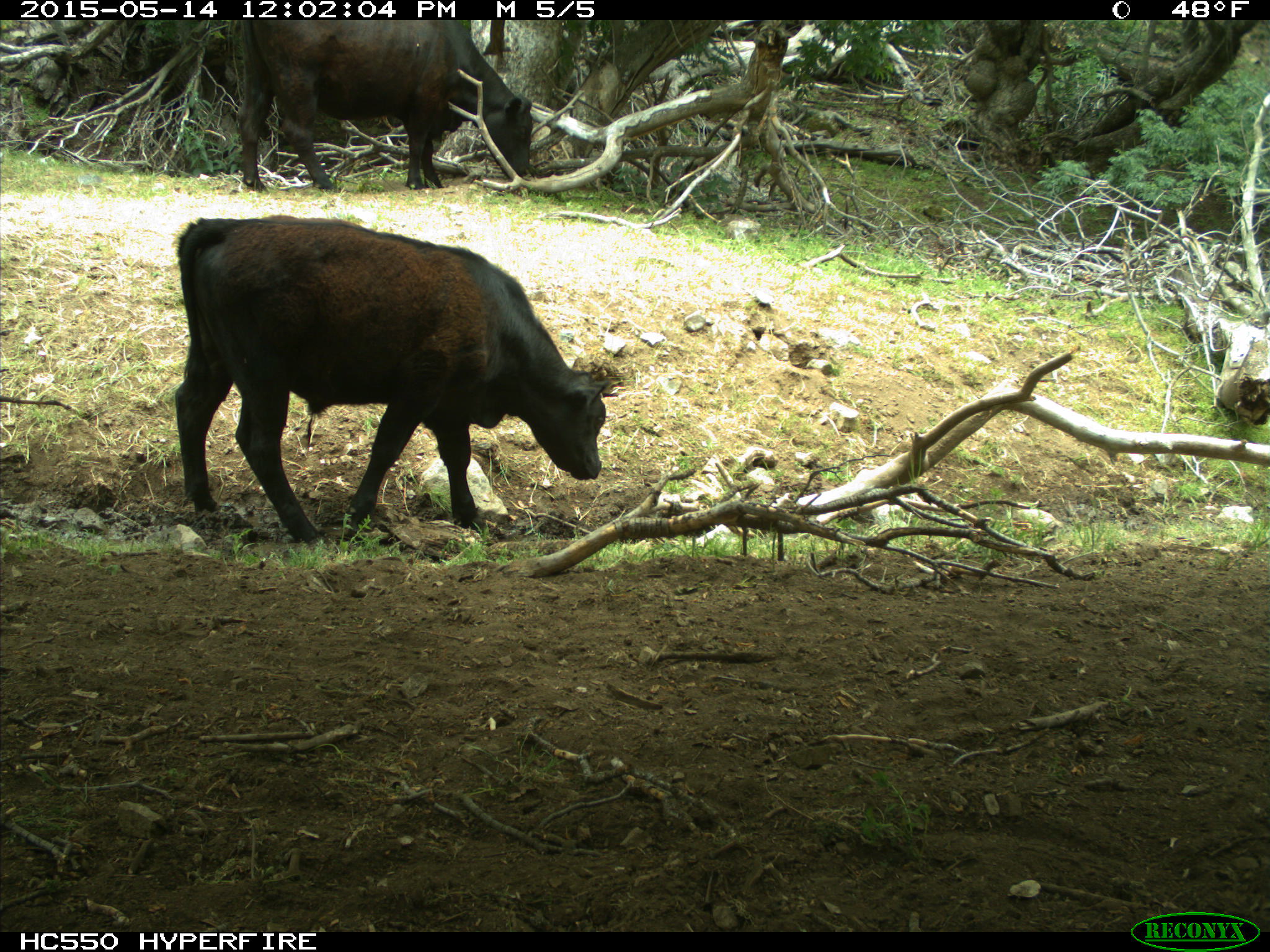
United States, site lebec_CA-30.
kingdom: Animalia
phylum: Chordata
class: Mammalia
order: Artiodactyla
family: Bovidae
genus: Bos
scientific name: Bos taurus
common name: domestic cow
Bos taurus (domestic cow).